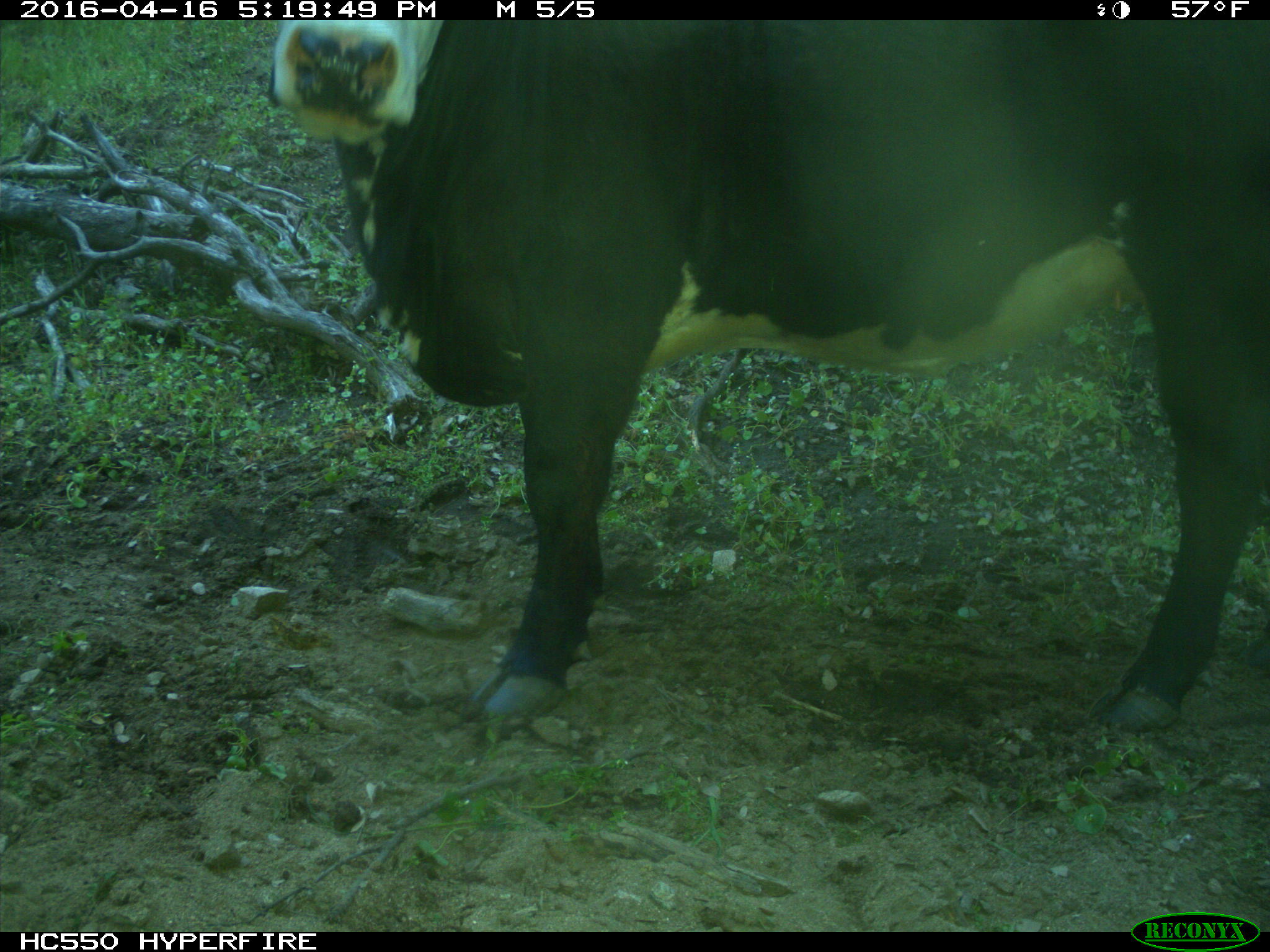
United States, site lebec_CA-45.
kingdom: Animalia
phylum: Chordata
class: Mammalia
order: Artiodactyla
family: Bovidae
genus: Bos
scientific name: Bos taurus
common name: domestic cow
Bos taurus (domestic cow).